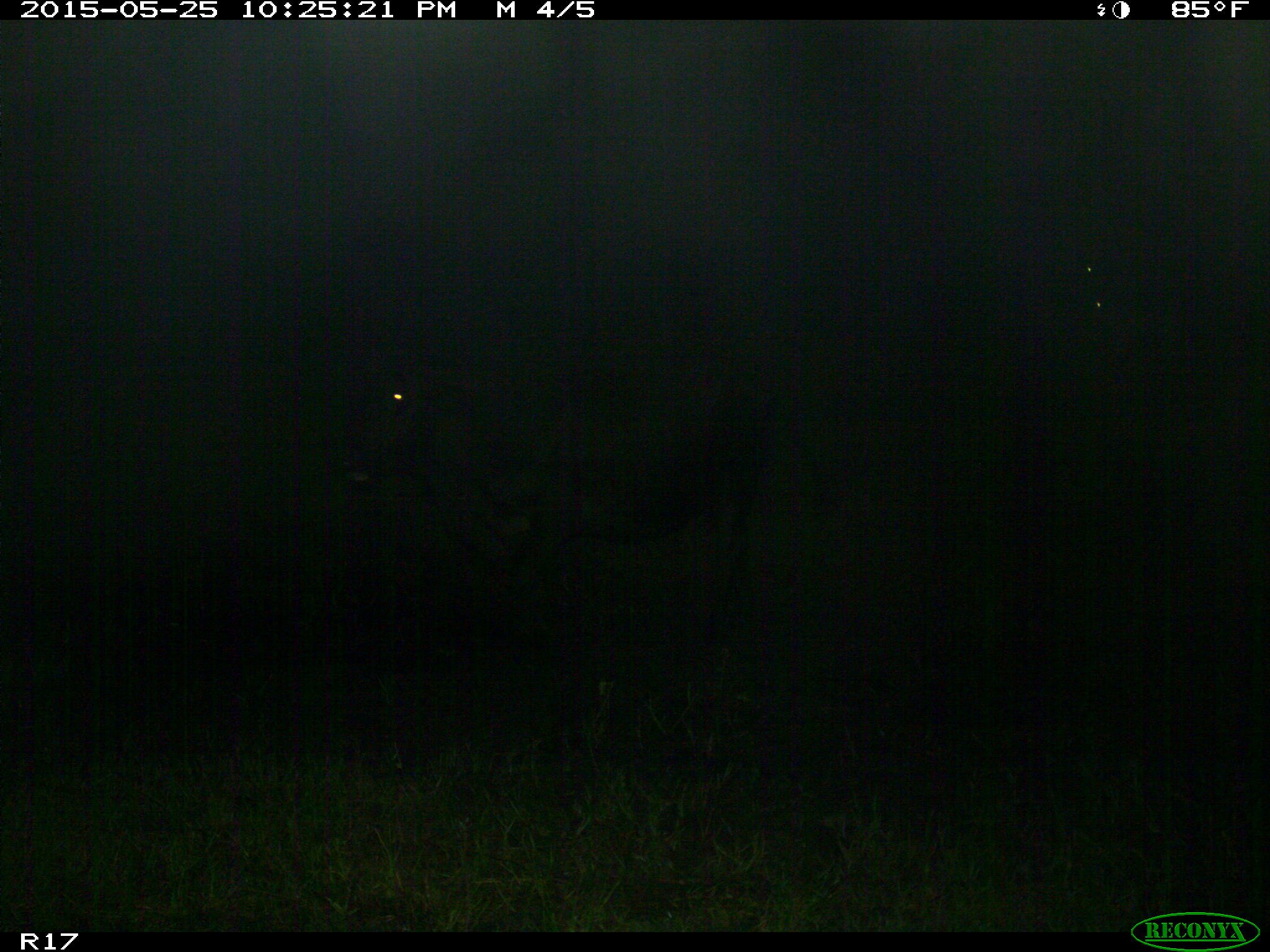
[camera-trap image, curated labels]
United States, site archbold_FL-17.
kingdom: Animalia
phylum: Chordata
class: Mammalia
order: Artiodactyla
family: Bovidae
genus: Bos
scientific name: Bos taurus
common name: domestic cow